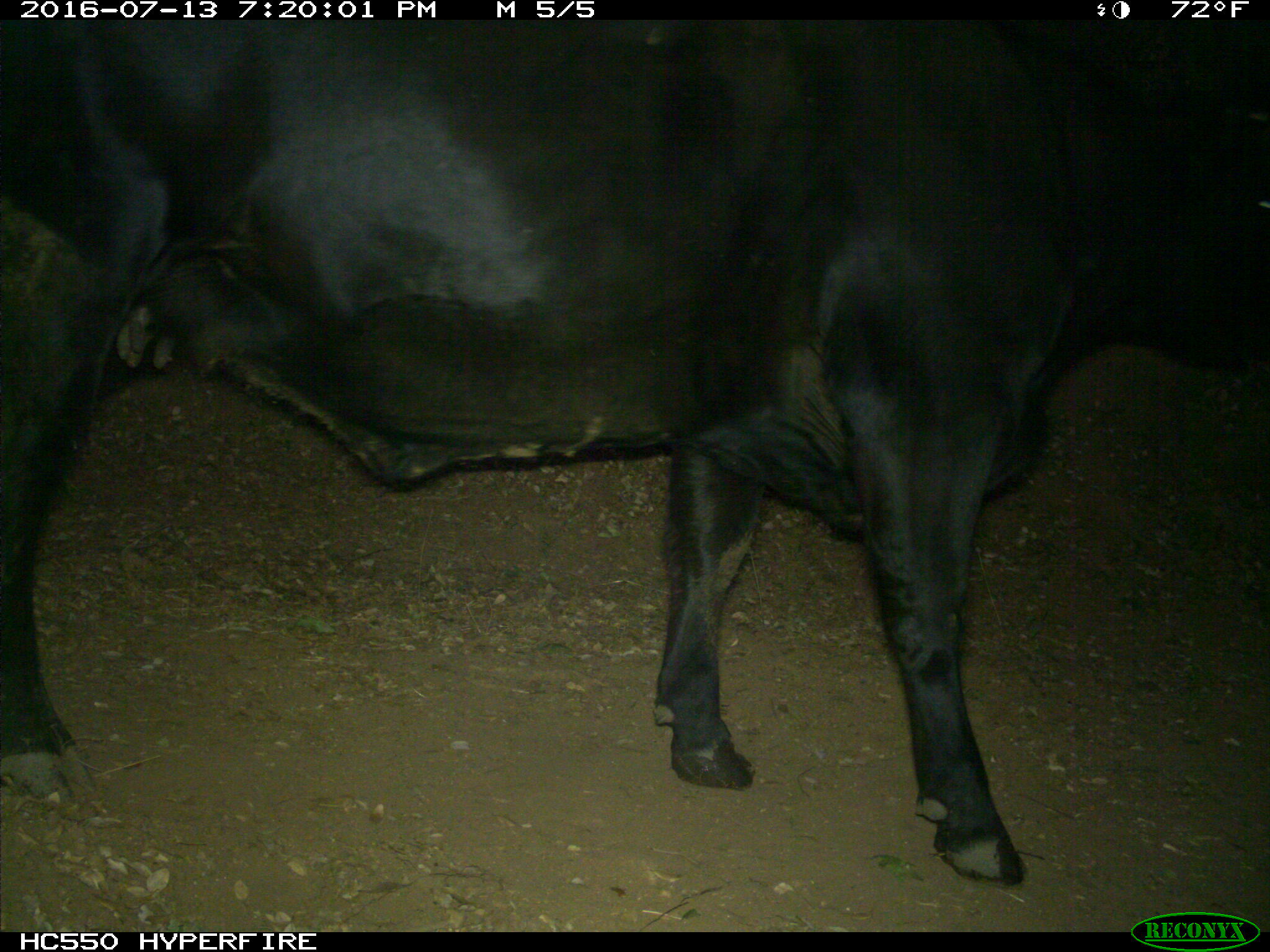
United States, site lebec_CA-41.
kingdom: Animalia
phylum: Chordata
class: Mammalia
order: Artiodactyla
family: Bovidae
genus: Bos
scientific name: Bos taurus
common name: domestic cow